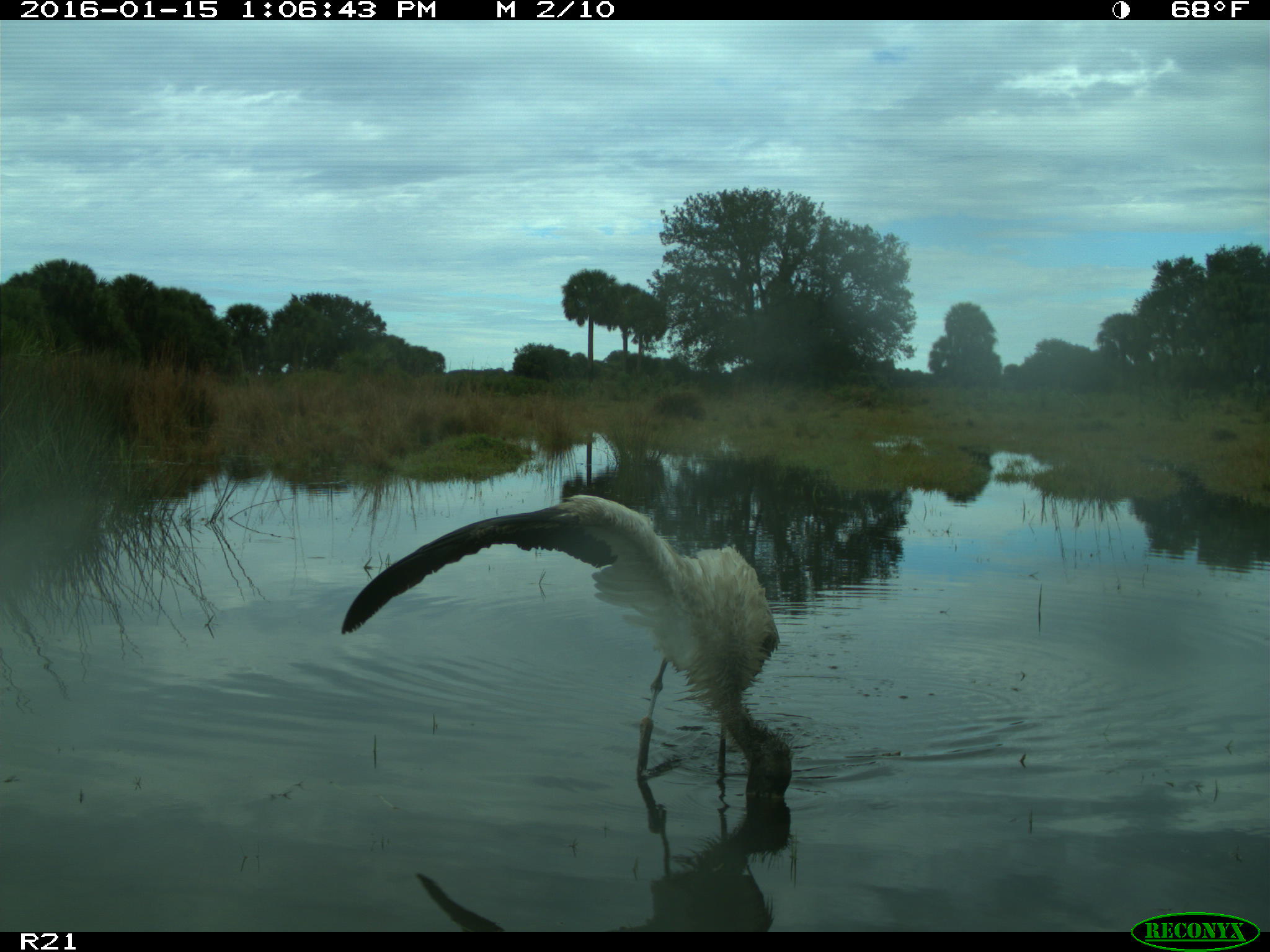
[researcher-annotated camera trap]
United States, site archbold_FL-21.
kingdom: Animalia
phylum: Chordata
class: Aves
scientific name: Aves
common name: birds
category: unidentified bird